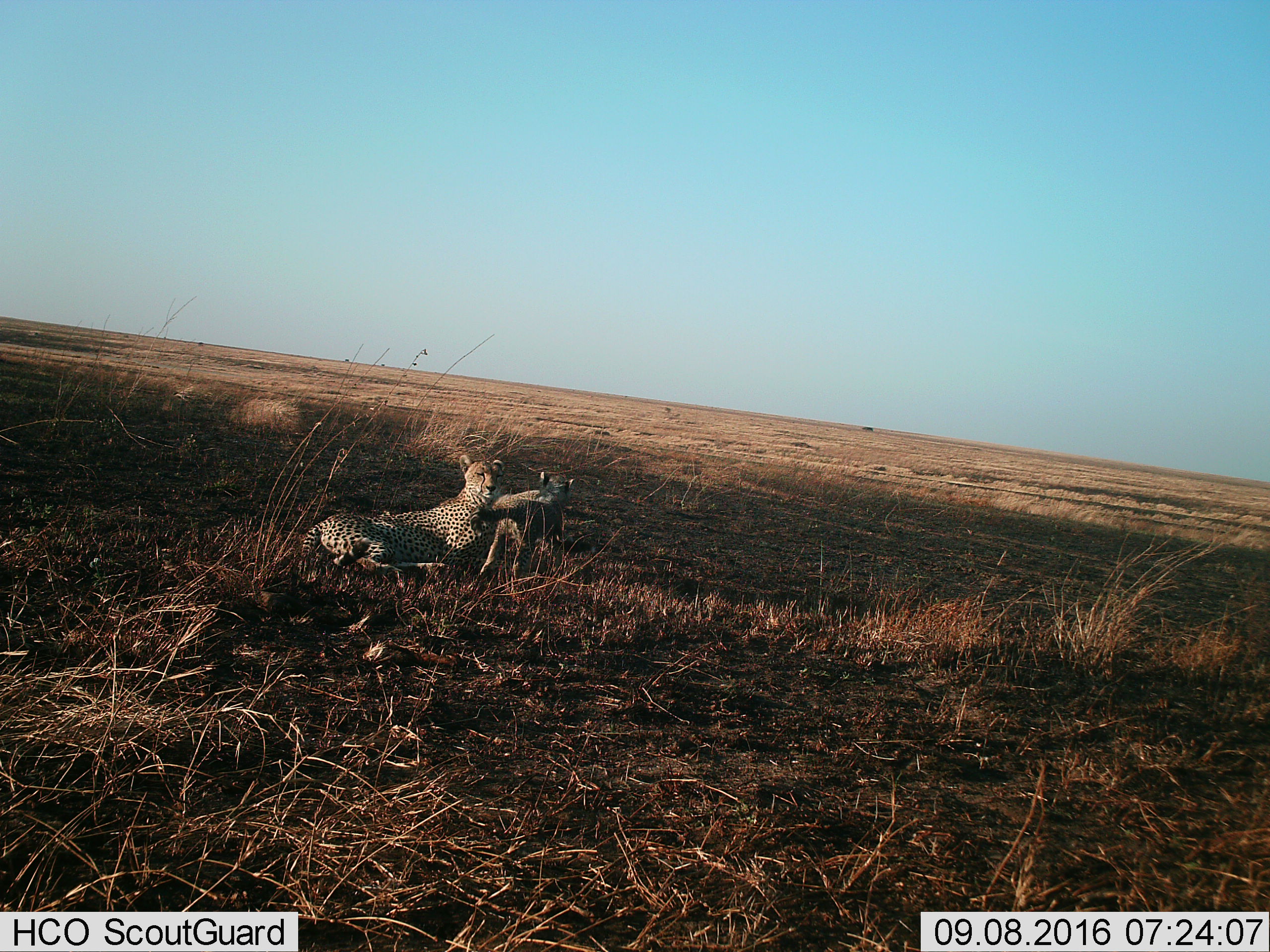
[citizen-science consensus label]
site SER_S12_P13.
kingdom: Animalia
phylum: Chordata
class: Mammalia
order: Carnivora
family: Felidae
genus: Acinonyx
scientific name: Acinonyx jubatus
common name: cheetah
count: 2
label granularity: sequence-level